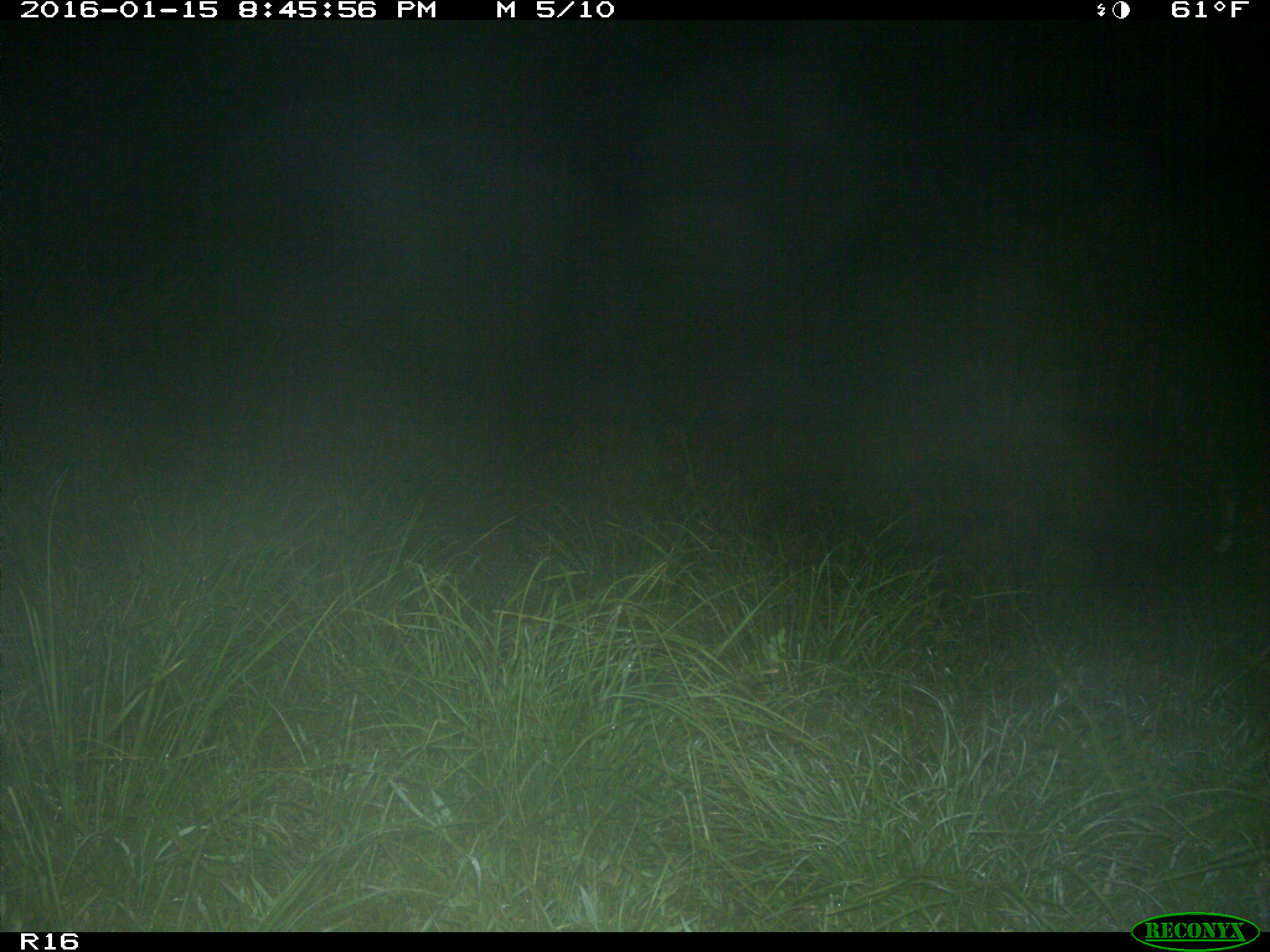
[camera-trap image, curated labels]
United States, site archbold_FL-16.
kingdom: Animalia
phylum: Chordata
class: Mammalia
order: Artiodactyla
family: Suidae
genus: Sus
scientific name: Sus scrofa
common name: wild boar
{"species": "Sus scrofa (wild boar)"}